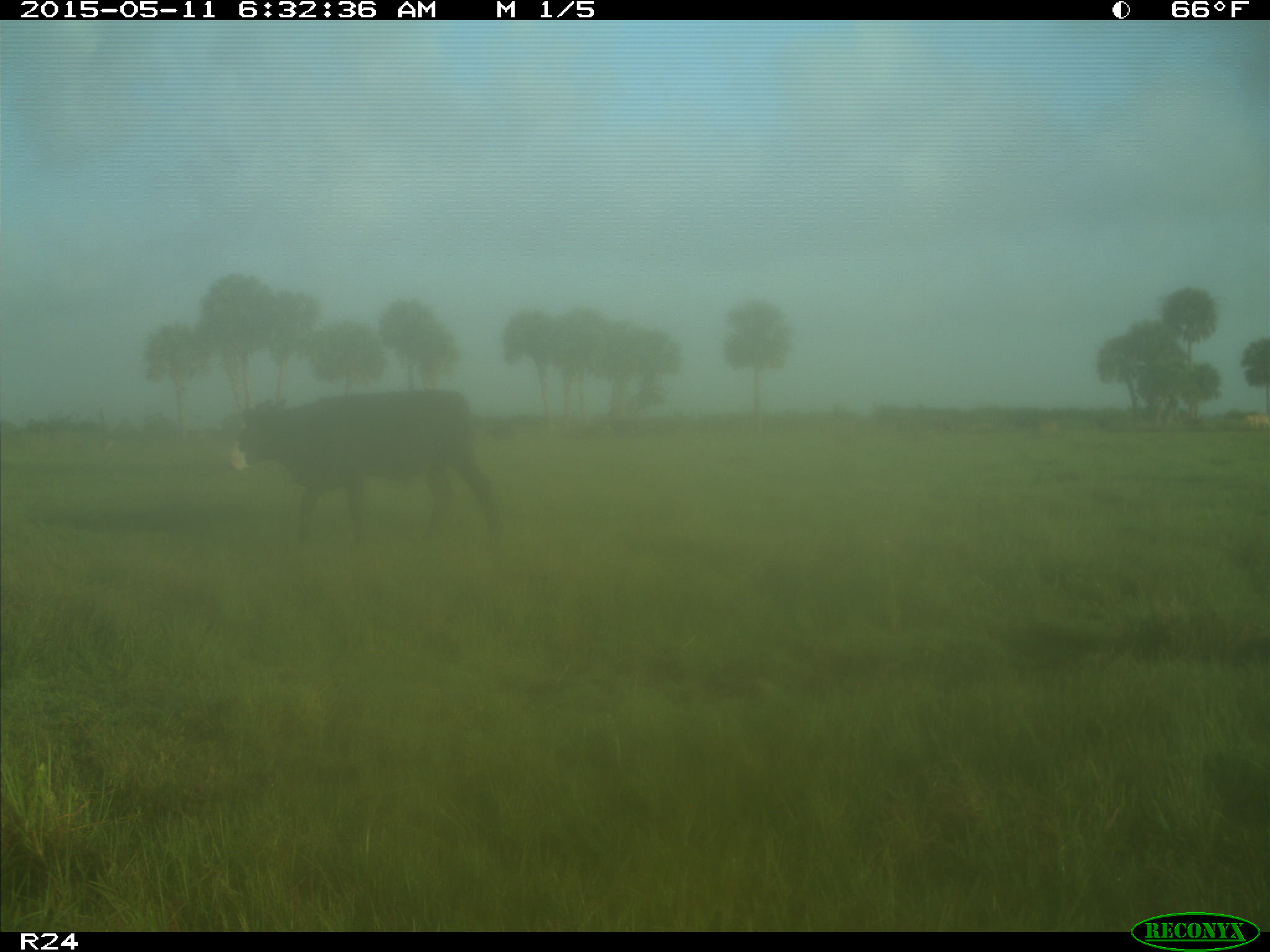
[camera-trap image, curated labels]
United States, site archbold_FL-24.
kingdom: Animalia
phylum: Chordata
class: Mammalia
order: Artiodactyla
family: Bovidae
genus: Bos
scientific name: Bos taurus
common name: domestic cow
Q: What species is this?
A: Bos taurus (domestic cow).